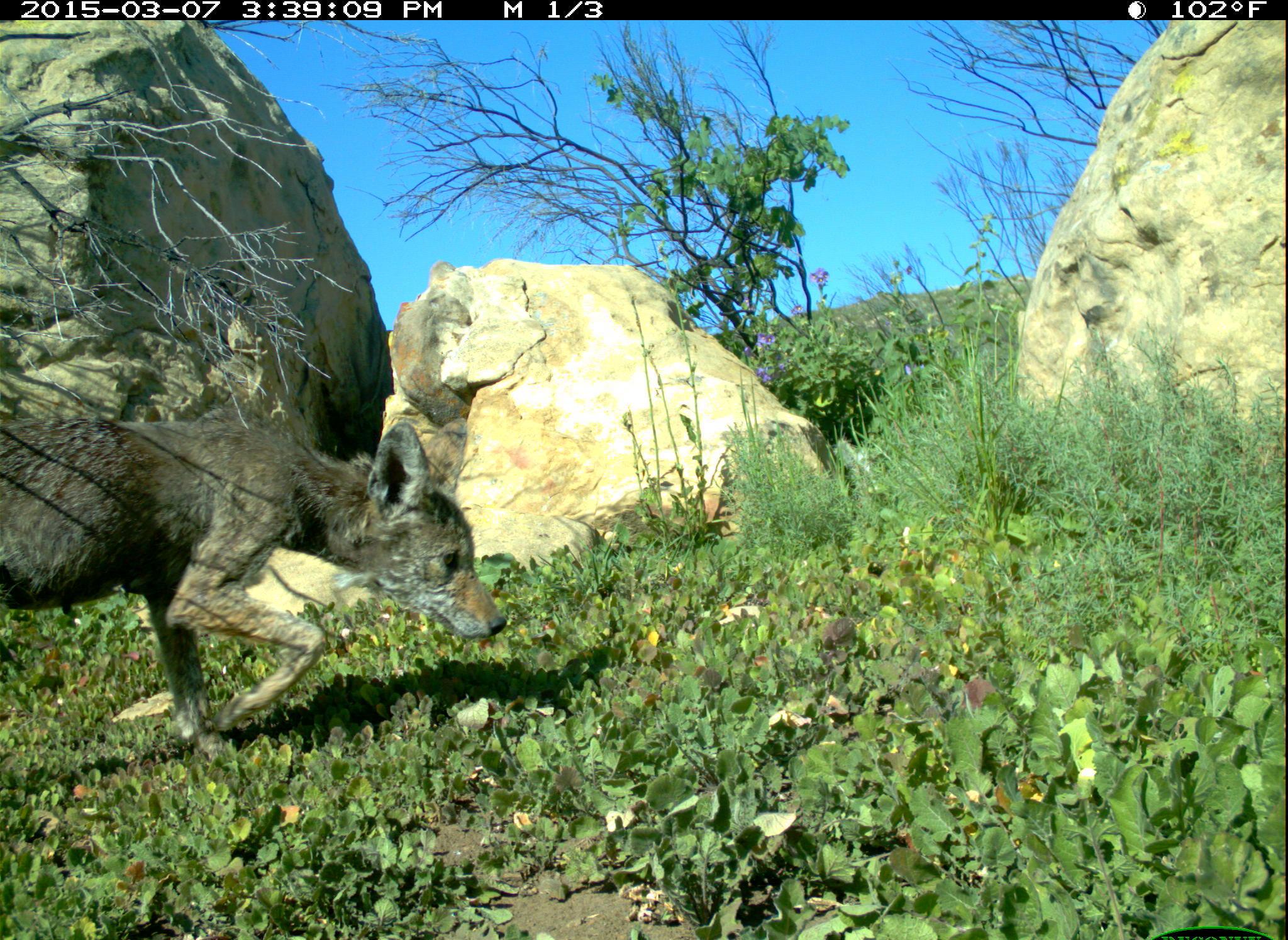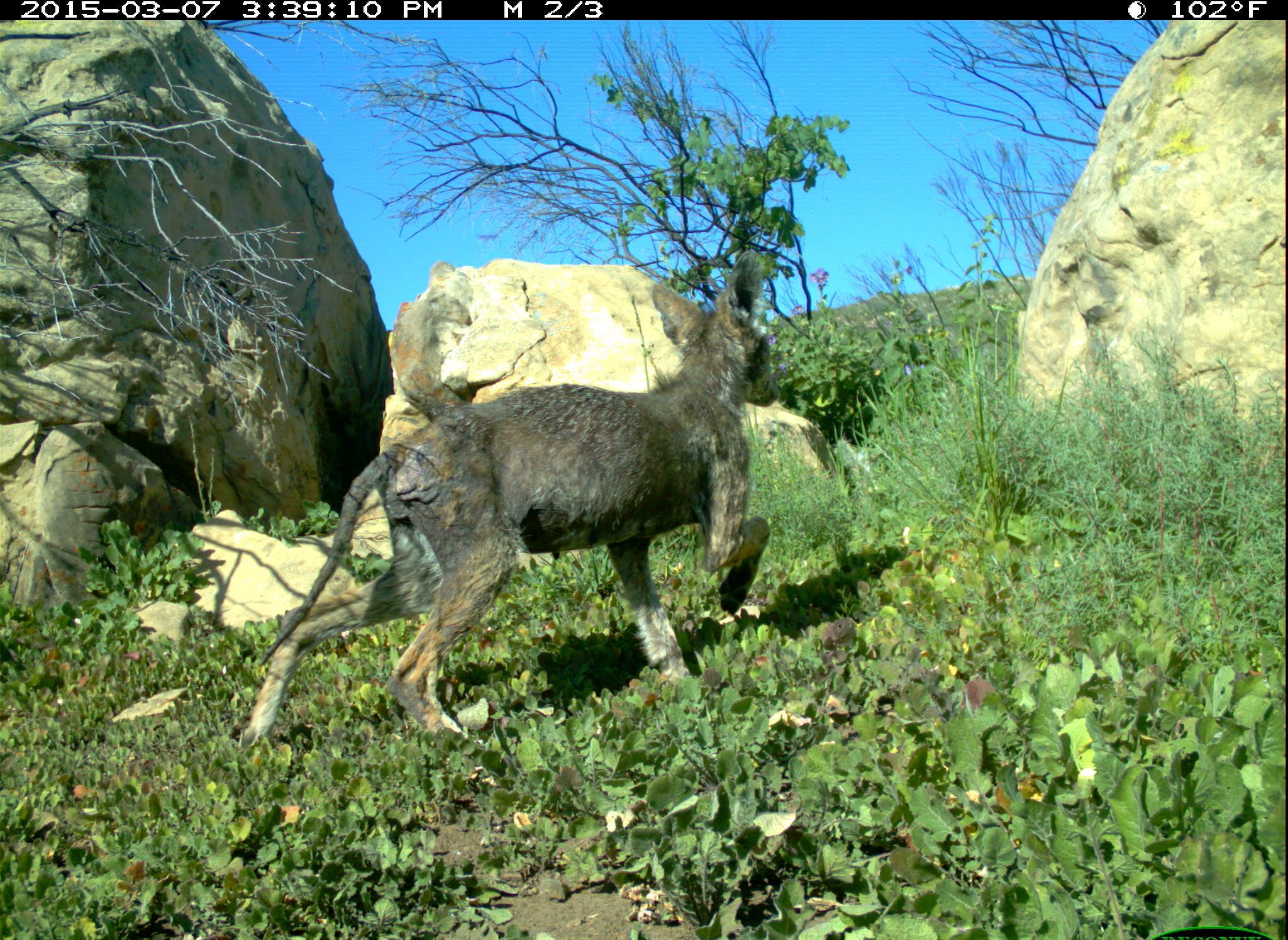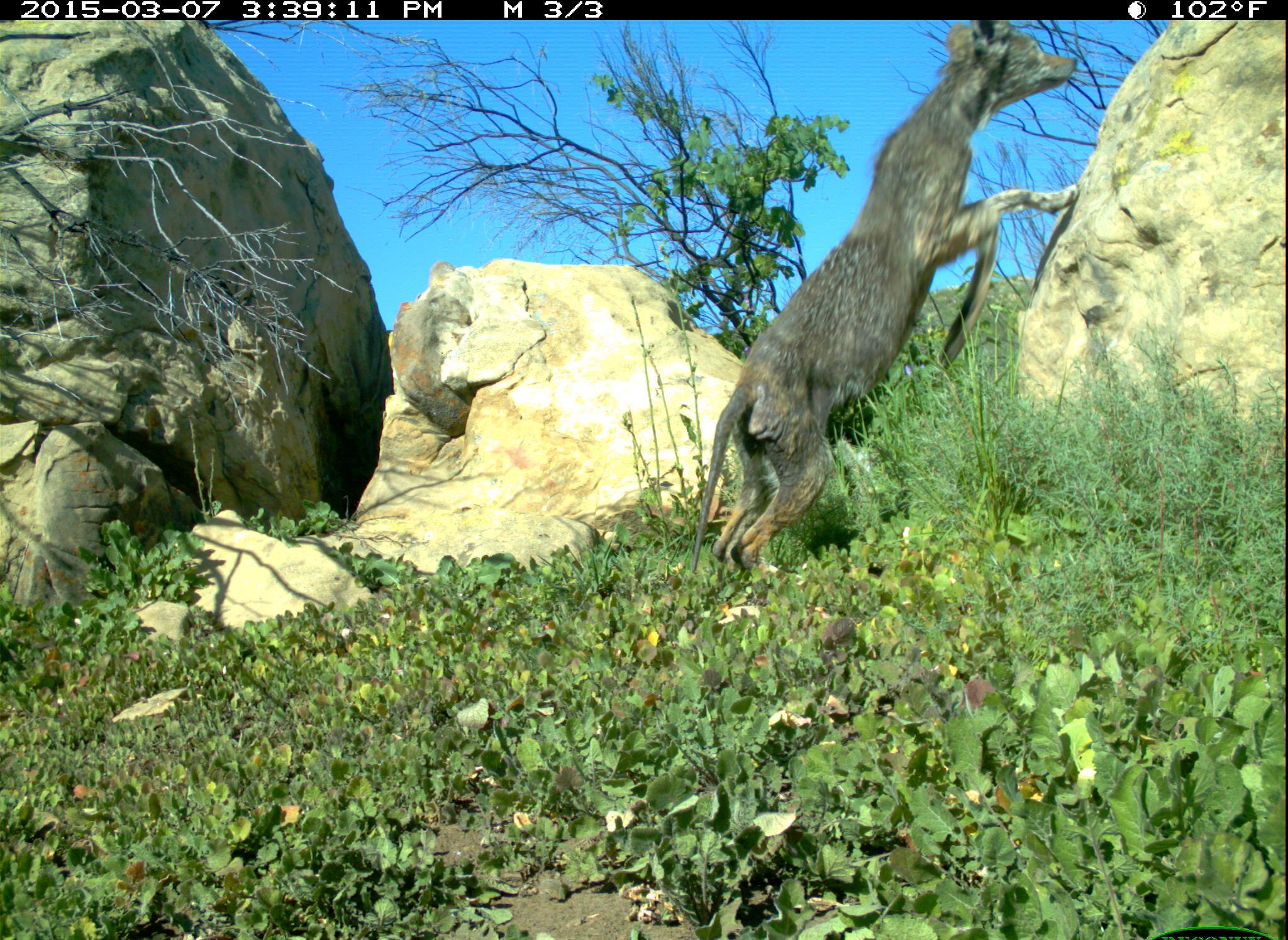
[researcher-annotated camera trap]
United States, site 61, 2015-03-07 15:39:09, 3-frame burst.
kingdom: Animalia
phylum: Chordata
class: Mammalia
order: Carnivora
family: Canidae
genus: Canis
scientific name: Canis latrans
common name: coyote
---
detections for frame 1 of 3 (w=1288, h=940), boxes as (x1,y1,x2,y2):
coyote: (5,409,514,765)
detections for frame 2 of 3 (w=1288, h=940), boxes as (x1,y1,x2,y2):
coyote: (240,246,786,734)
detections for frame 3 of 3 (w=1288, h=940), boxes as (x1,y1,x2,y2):
coyote: (689,24,1113,593)